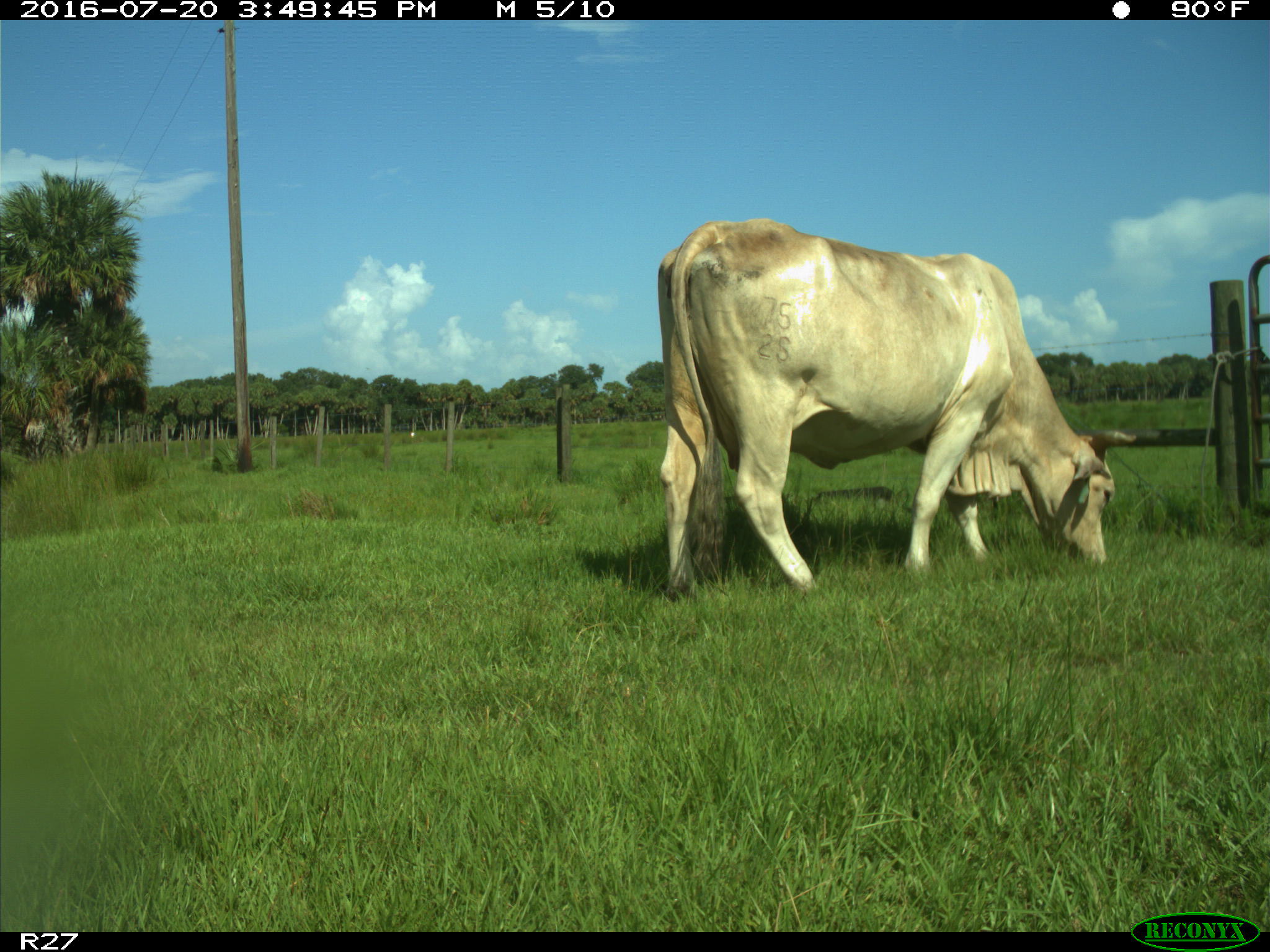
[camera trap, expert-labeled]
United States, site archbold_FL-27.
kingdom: Animalia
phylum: Chordata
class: Mammalia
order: Artiodactyla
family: Bovidae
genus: Bos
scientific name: Bos taurus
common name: domestic cow